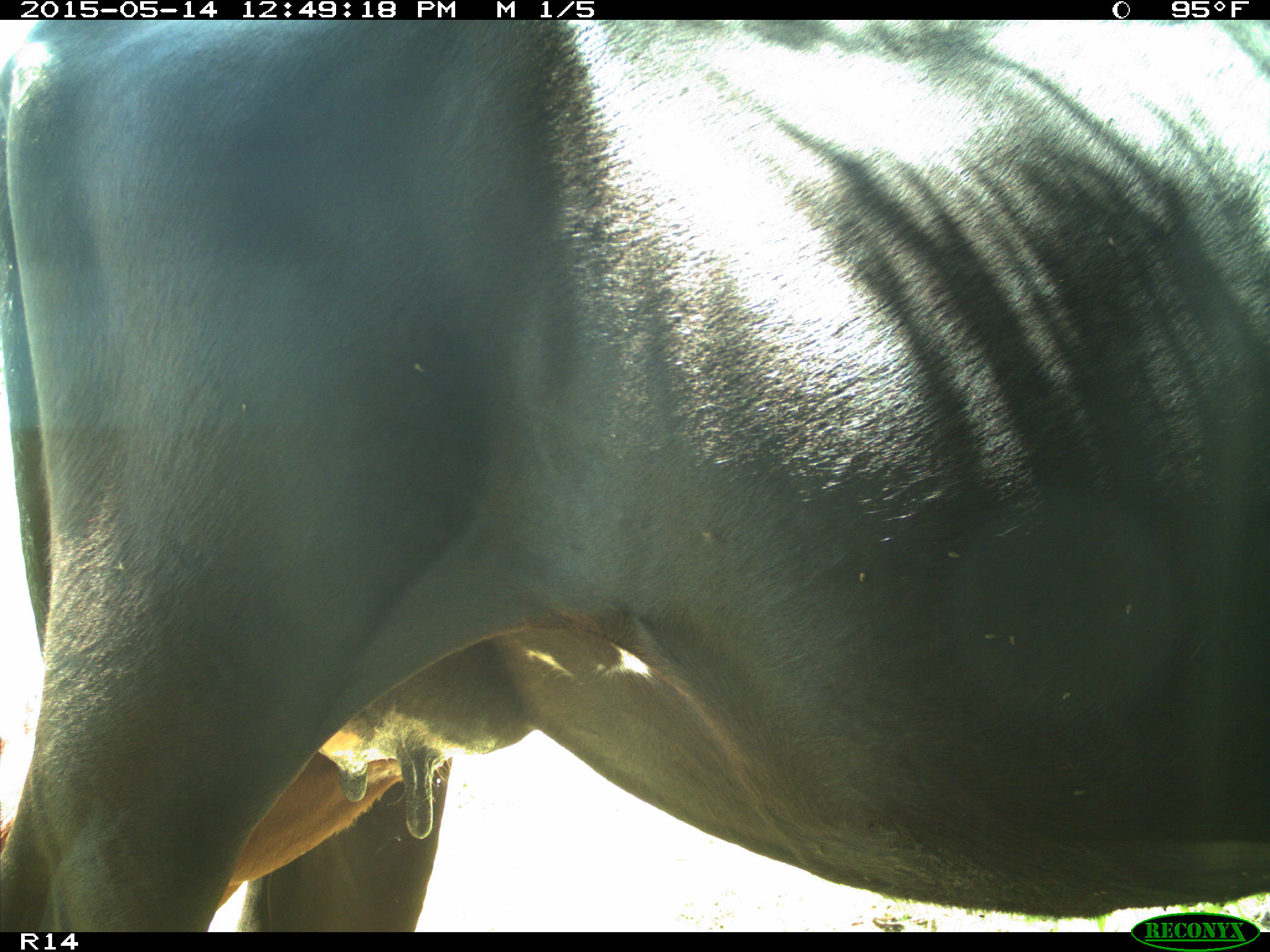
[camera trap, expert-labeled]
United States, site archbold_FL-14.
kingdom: Animalia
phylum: Chordata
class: Mammalia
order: Artiodactyla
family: Bovidae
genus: Bos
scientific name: Bos taurus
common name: domestic cow